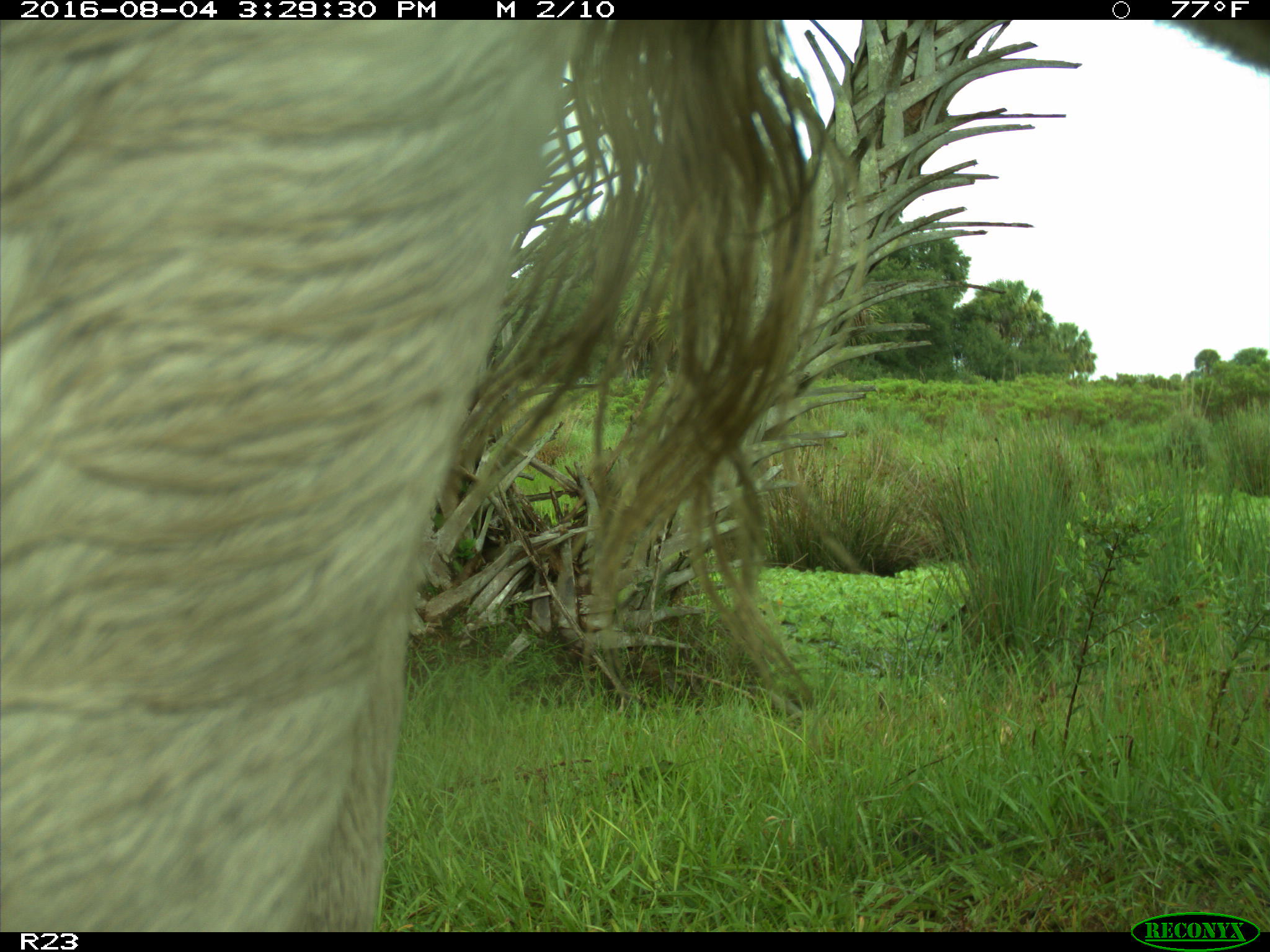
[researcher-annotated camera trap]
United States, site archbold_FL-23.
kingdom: Animalia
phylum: Chordata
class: Mammalia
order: Artiodactyla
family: Bovidae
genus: Bos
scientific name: Bos taurus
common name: domestic cow